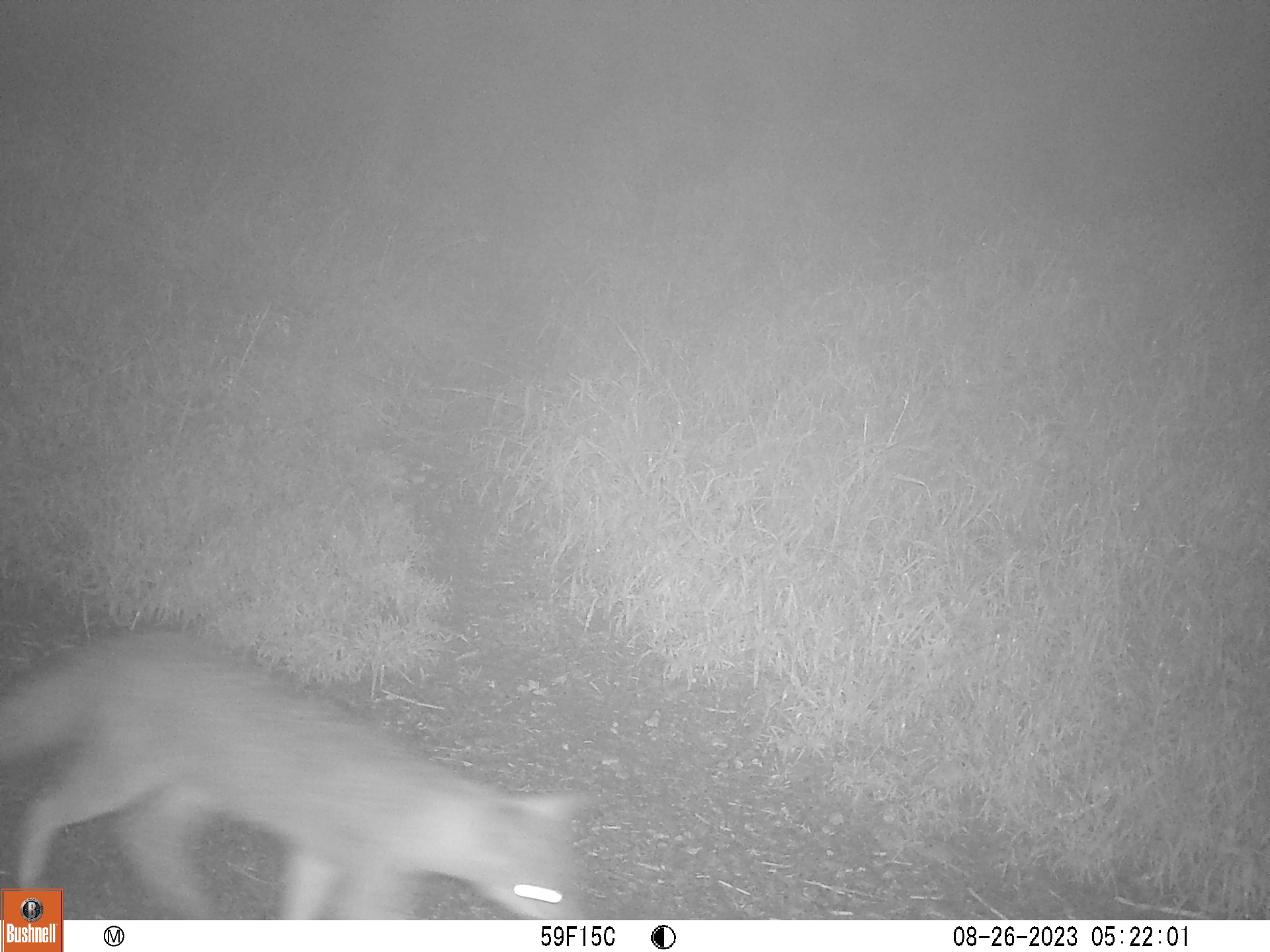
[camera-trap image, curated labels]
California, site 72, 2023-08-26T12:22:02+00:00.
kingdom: Animalia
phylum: Chordata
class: Mammalia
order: Carnivora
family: Canidae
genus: Urocyon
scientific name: Urocyon cinereoargenteus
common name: gray fox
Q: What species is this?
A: Gray fox (Urocyon cinereoargenteus).